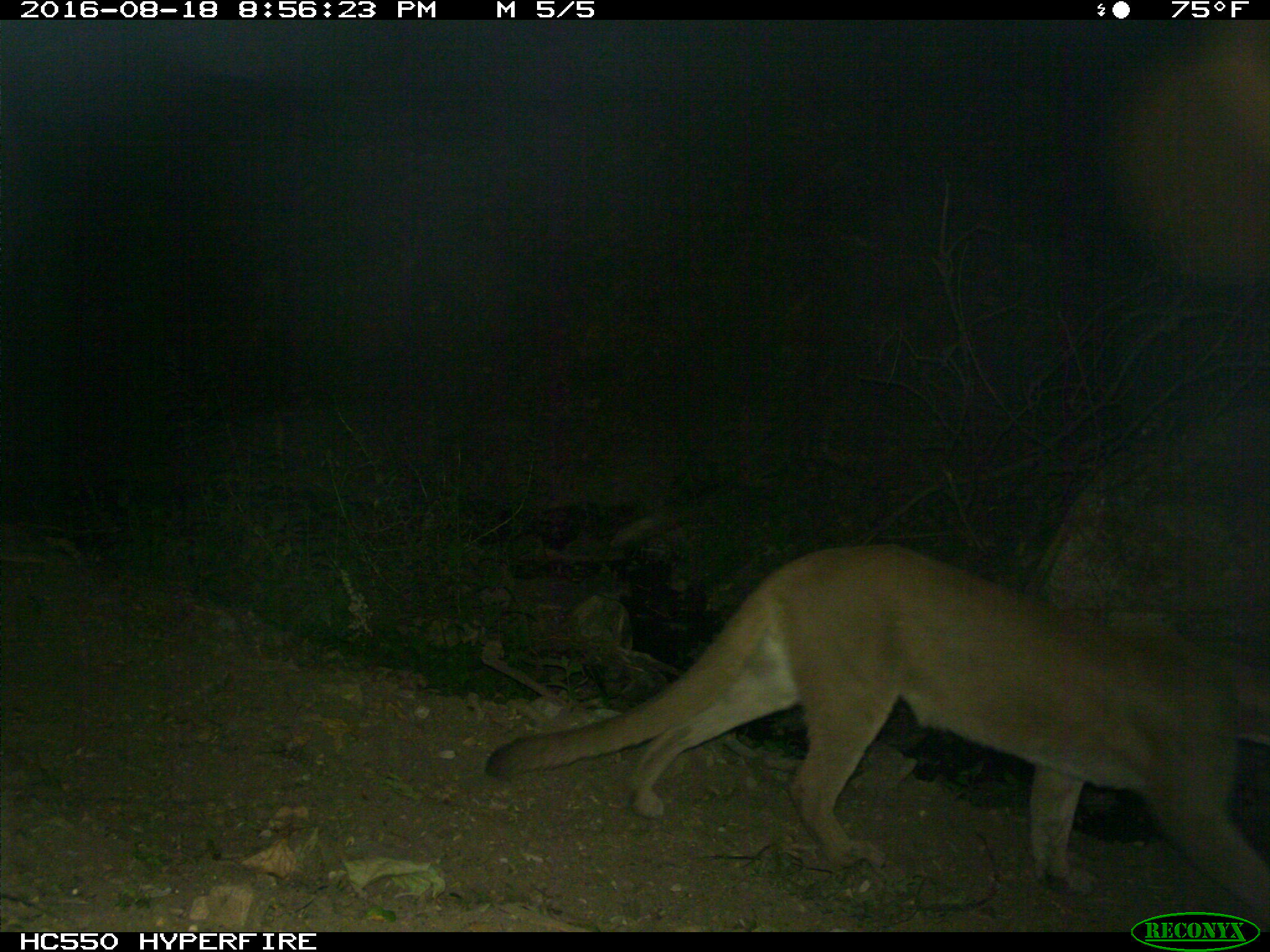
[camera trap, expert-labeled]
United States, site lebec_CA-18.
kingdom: Animalia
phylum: Chordata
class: Mammalia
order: Carnivora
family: Felidae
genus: Puma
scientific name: Puma concolor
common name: mountain lion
Puma concolor (mountain lion).